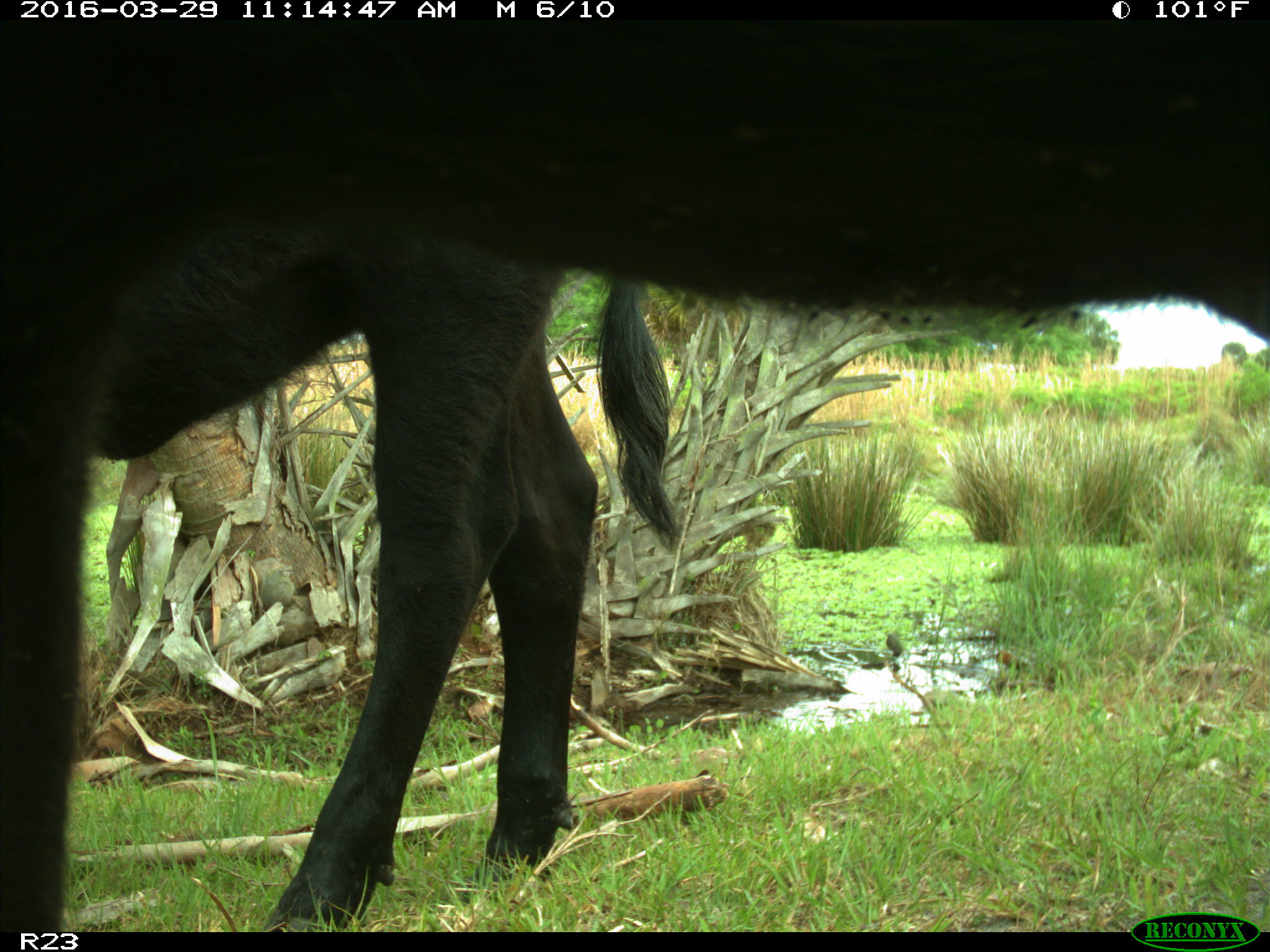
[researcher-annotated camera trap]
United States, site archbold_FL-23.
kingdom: Animalia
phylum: Chordata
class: Mammalia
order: Artiodactyla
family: Bovidae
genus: Bos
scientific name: Bos taurus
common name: domestic cow